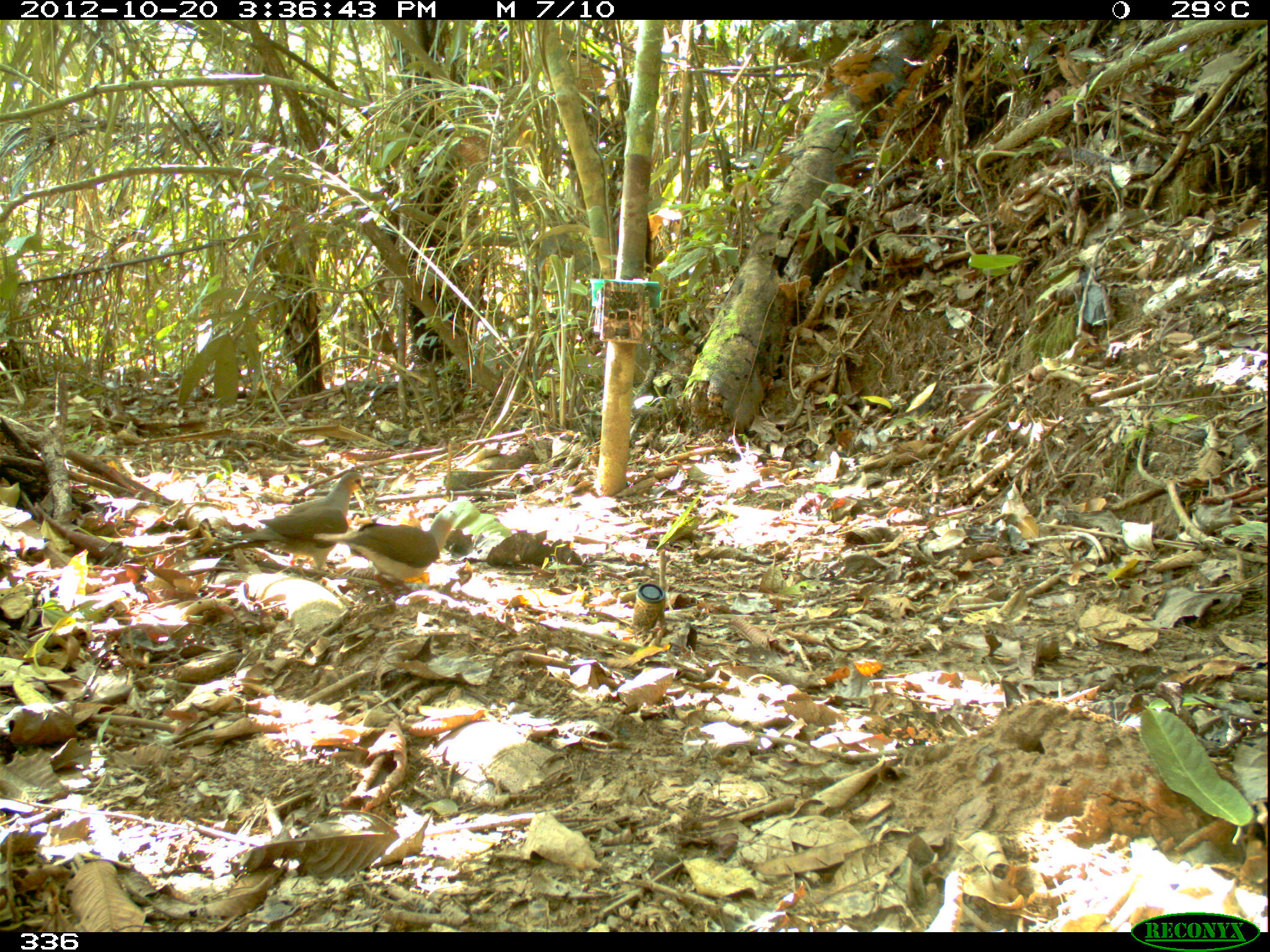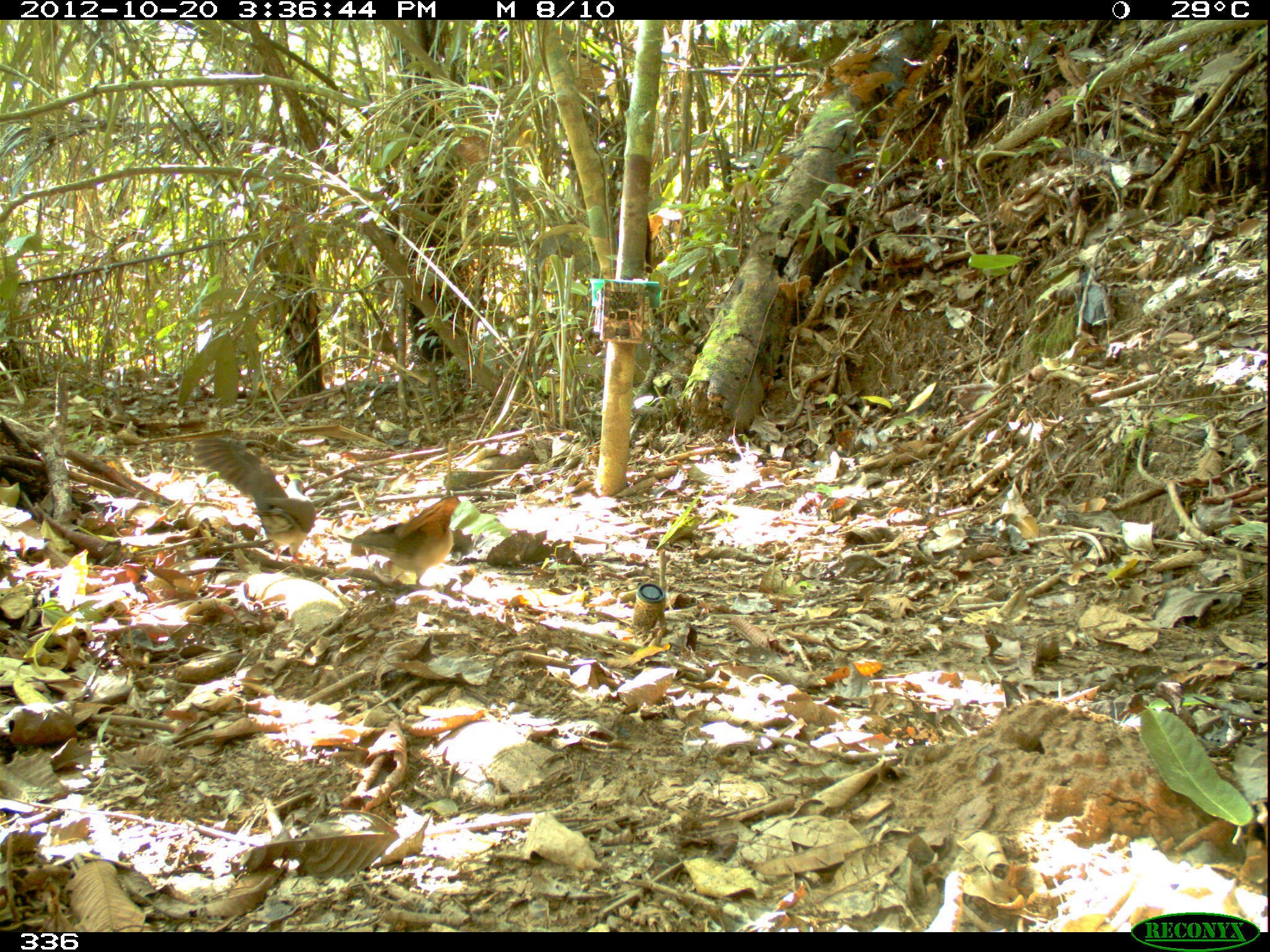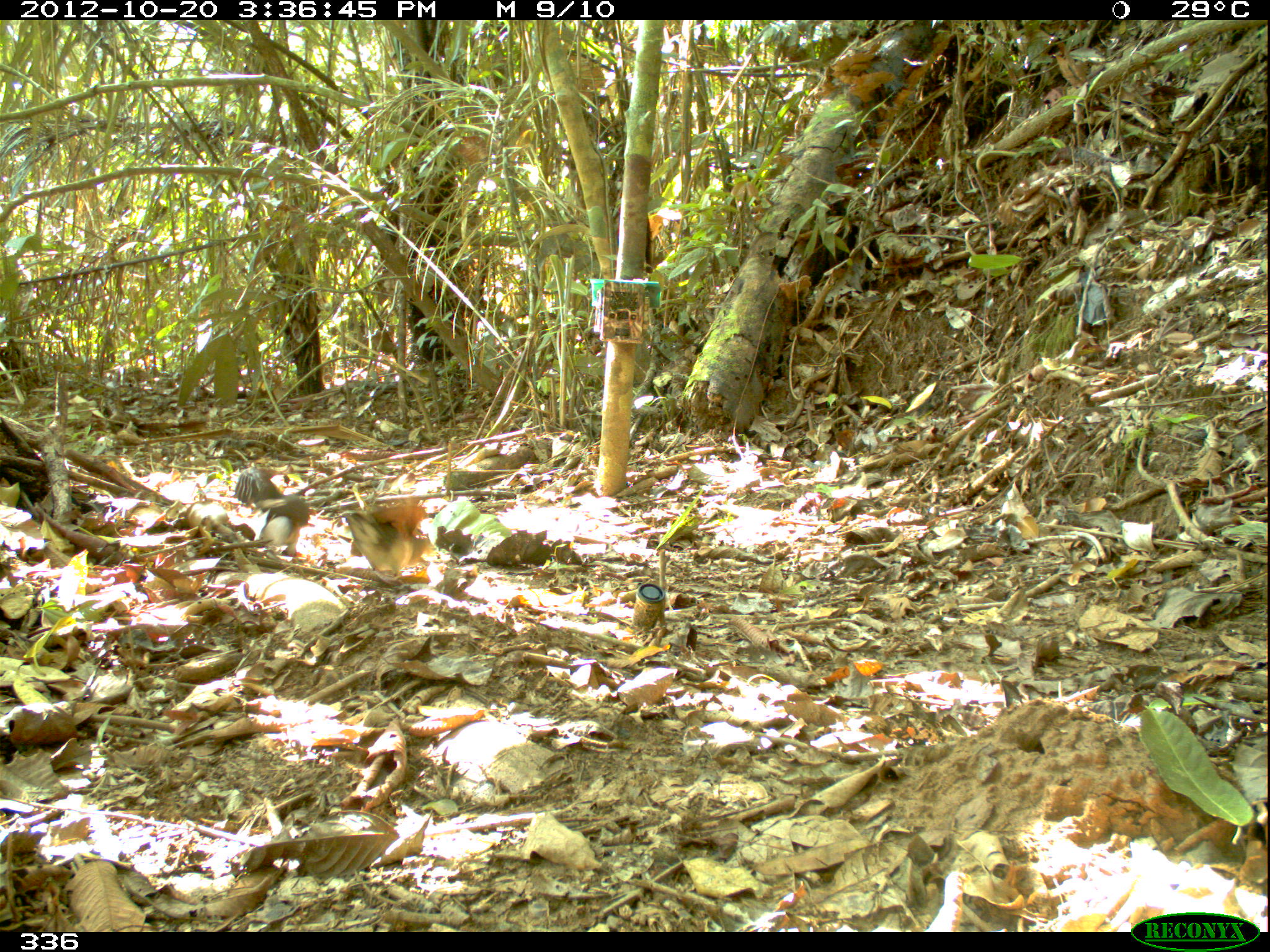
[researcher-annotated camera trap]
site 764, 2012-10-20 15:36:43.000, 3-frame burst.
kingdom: Animalia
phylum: Chordata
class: Aves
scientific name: Aves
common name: bird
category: unknown bird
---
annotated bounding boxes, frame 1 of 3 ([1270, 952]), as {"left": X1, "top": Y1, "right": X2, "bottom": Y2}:
unknown bird: {"left": 215, "top": 470, "right": 368, "bottom": 579}; {"left": 313, "top": 510, "right": 458, "bottom": 598}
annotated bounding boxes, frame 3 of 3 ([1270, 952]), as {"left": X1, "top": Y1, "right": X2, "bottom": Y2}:
unknown bird: {"left": 342, "top": 494, "right": 432, "bottom": 581}; {"left": 232, "top": 468, "right": 312, "bottom": 554}